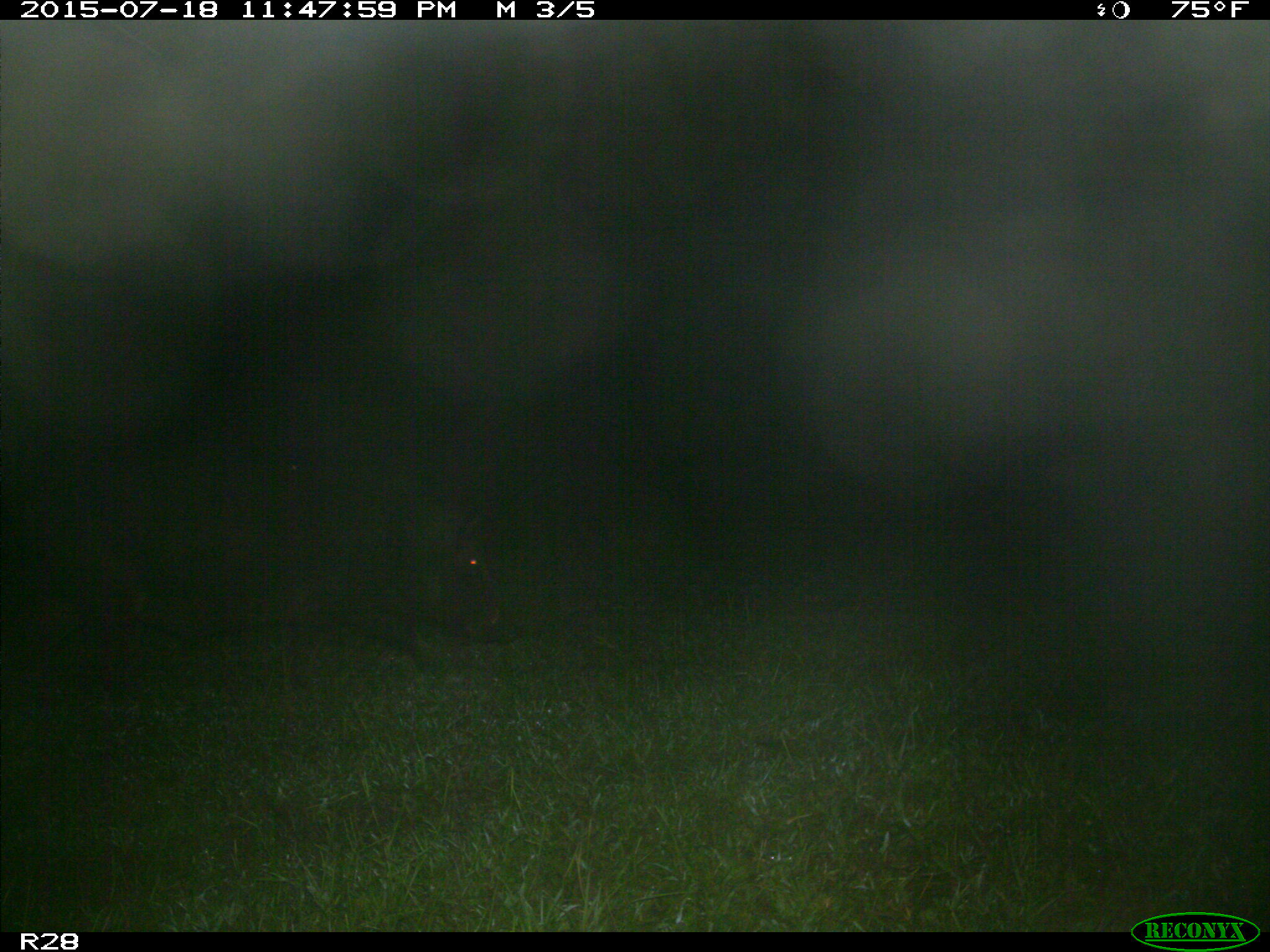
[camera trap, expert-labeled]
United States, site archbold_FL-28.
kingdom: Animalia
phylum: Chordata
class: Mammalia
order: Artiodactyla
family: Suidae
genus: Sus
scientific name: Sus scrofa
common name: wild boar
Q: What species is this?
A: Sus scrofa (wild boar).